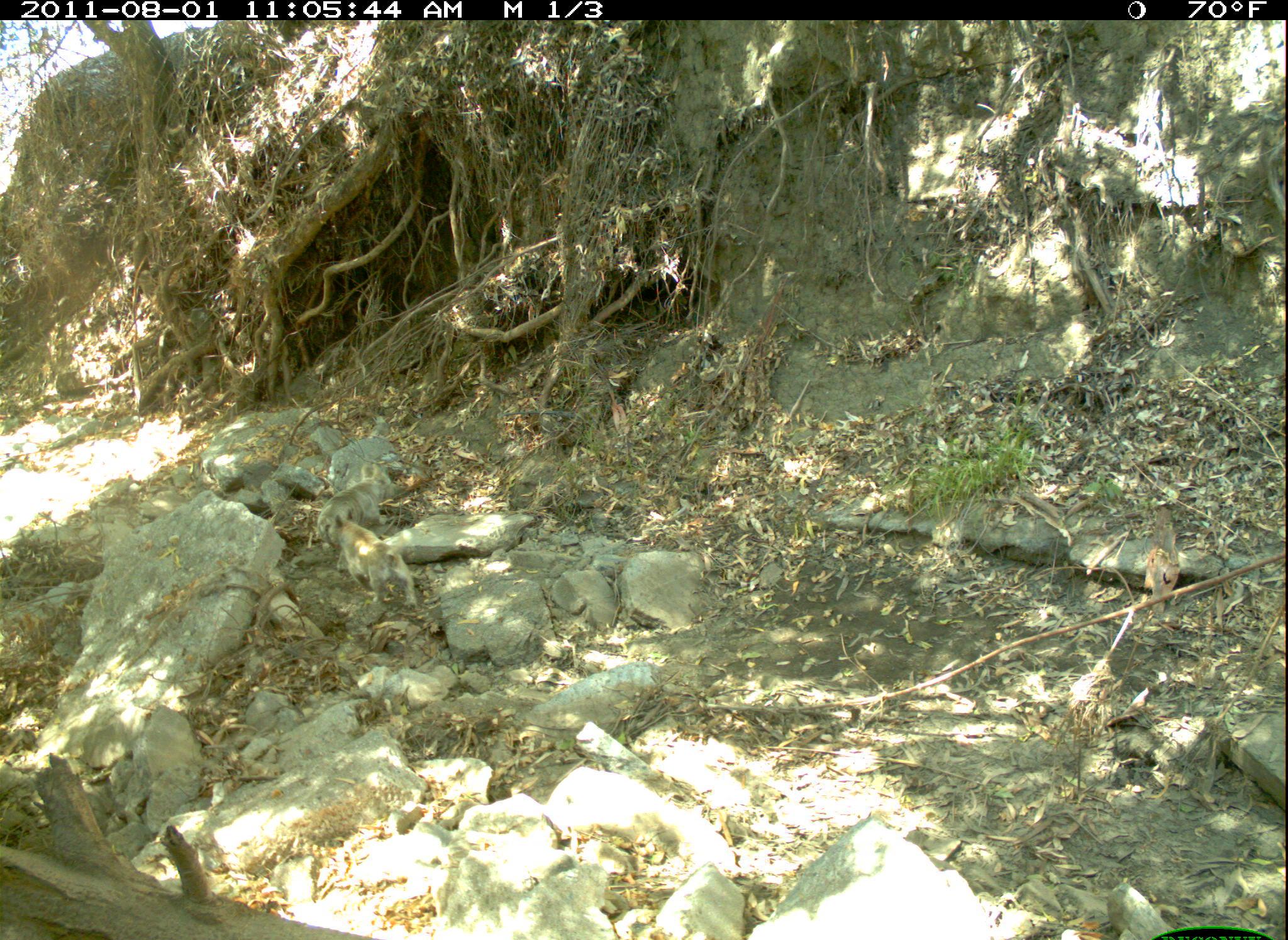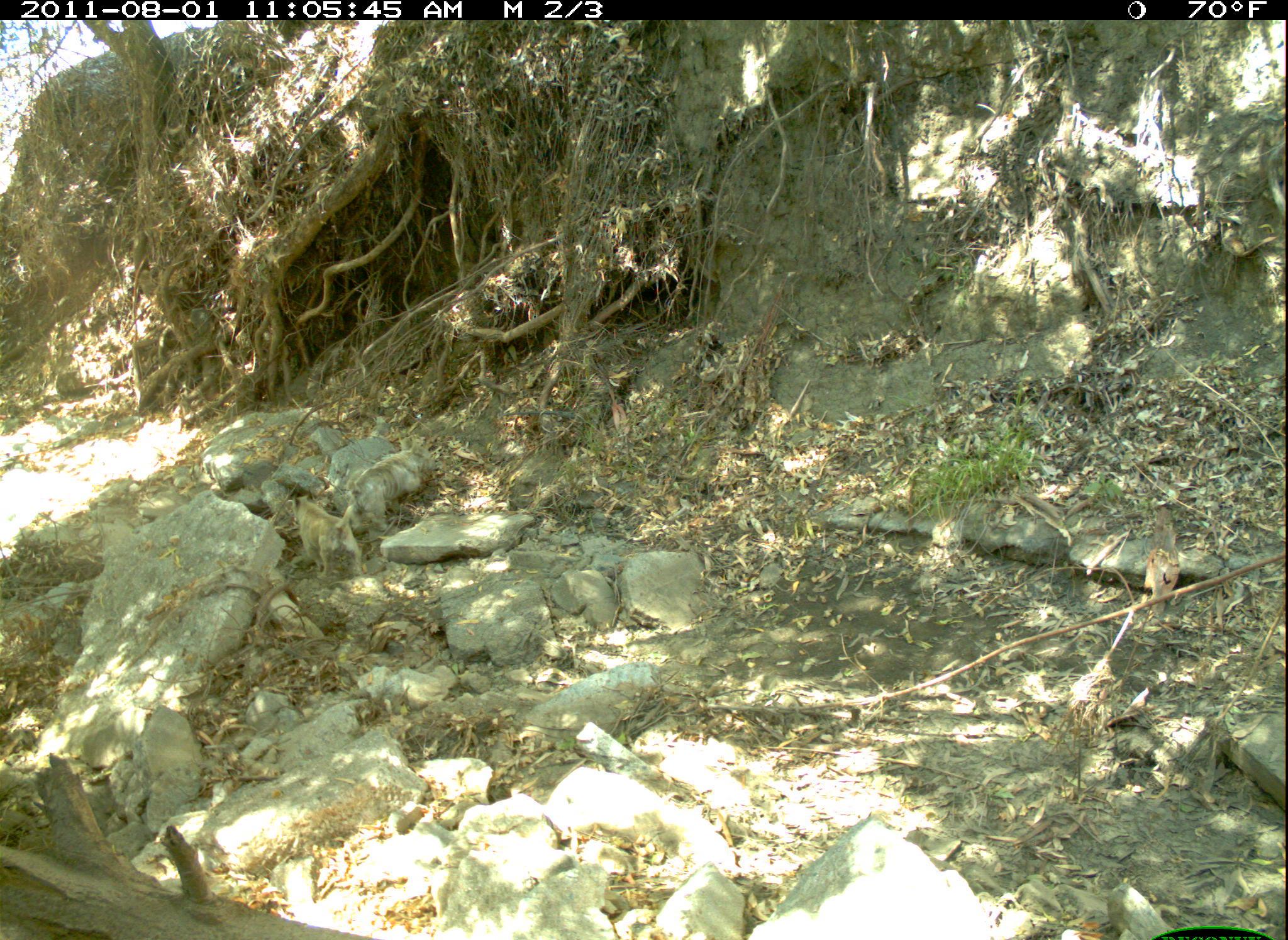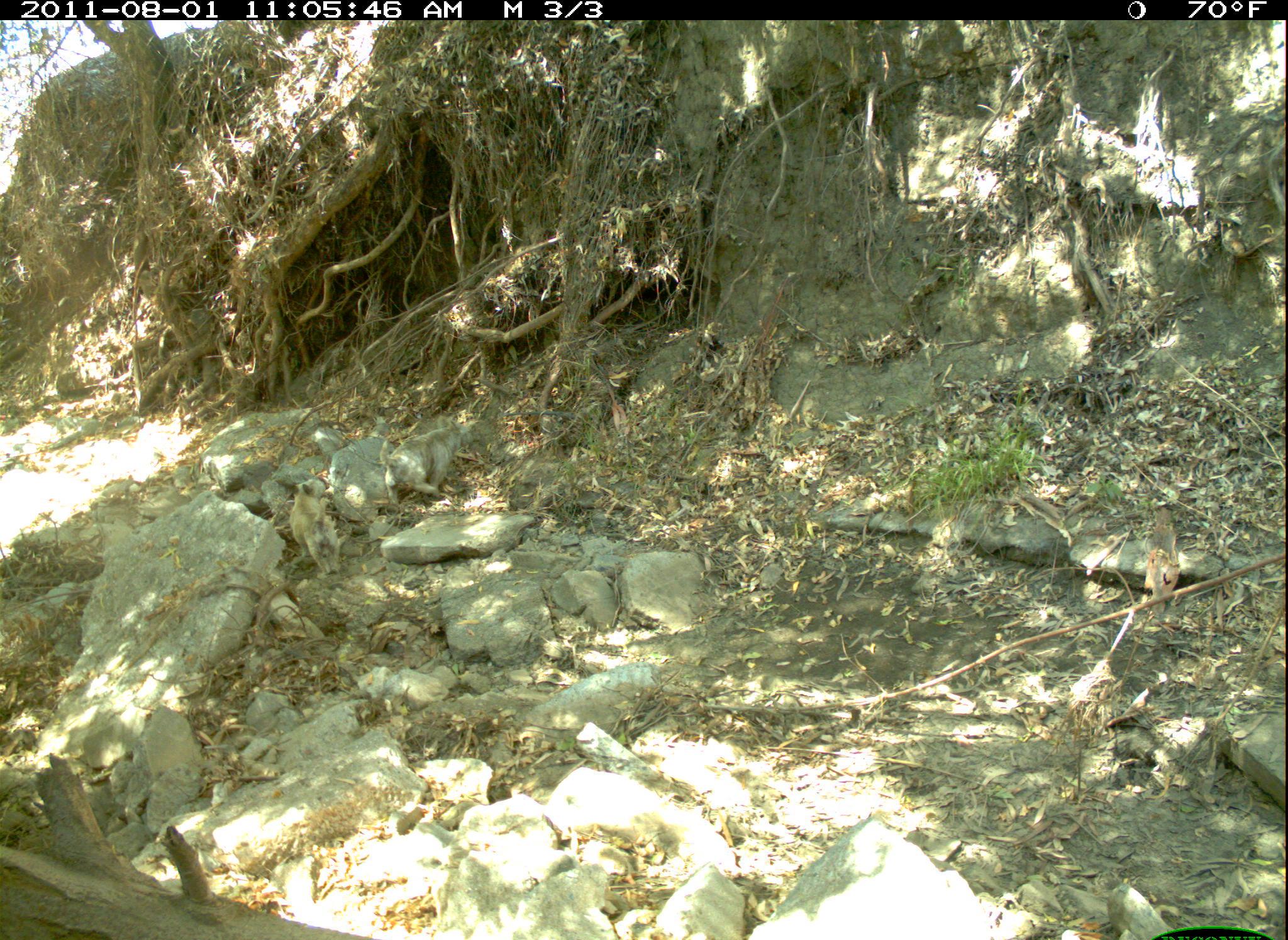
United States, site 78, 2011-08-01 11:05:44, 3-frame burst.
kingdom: Animalia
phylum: Chordata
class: Mammalia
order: Carnivora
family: Canidae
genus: Canis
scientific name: Canis familiaris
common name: domestic dog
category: dog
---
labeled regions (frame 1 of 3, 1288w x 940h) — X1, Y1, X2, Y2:
dog: 322, 509, 425, 615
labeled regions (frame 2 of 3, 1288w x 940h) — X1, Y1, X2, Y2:
dog: 286, 486, 375, 585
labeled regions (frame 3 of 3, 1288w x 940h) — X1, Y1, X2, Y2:
dog: 283, 474, 370, 581